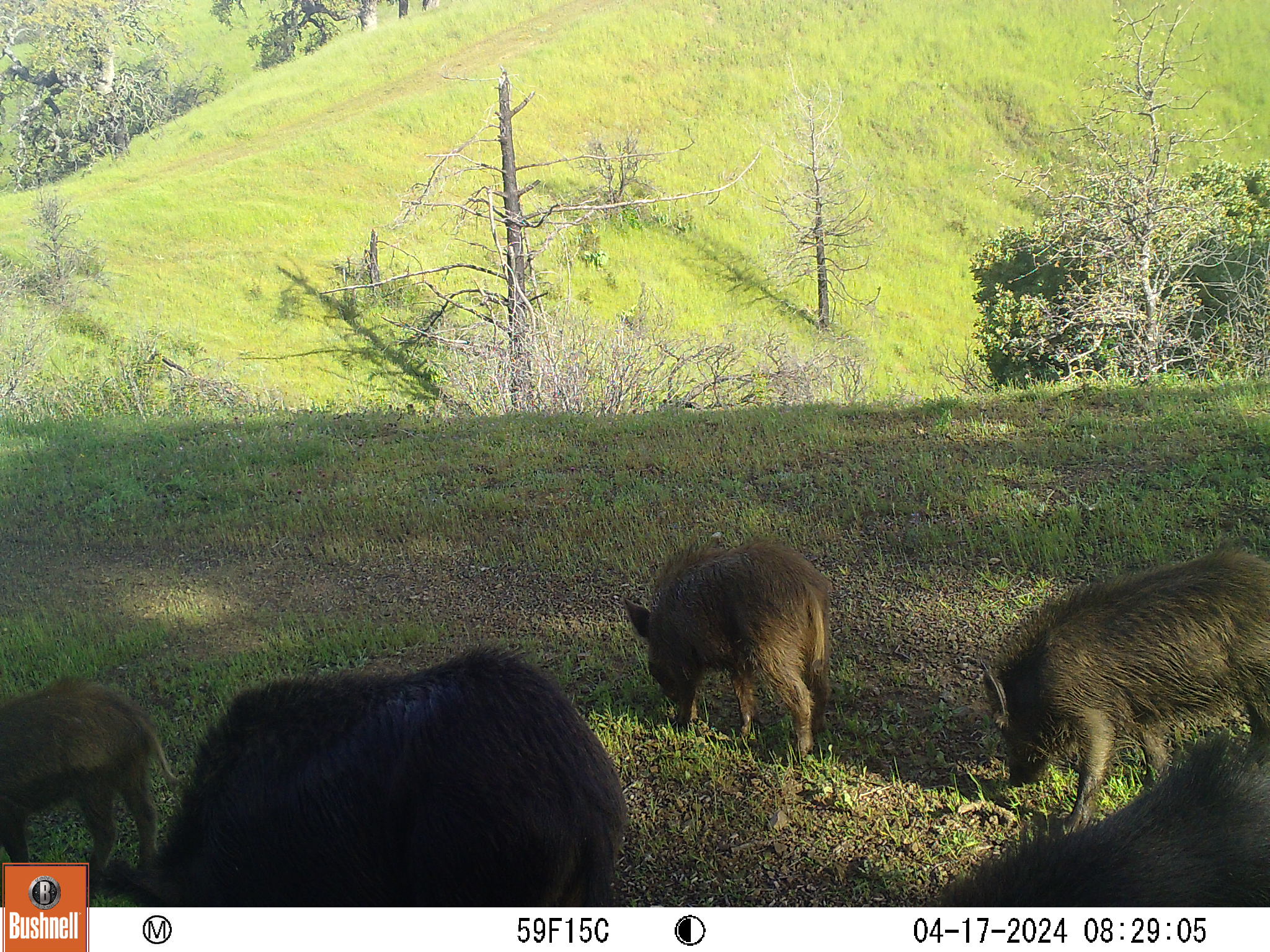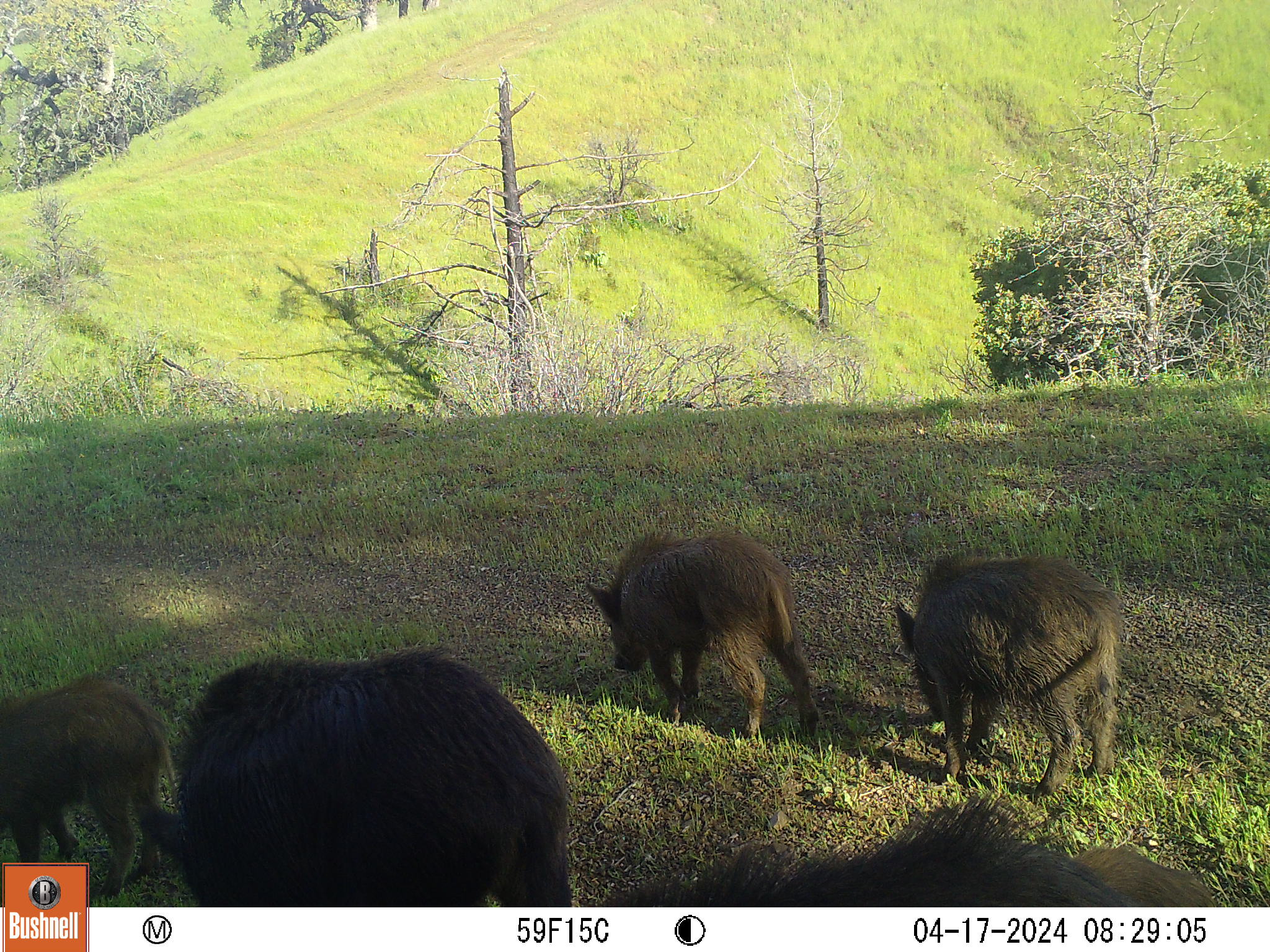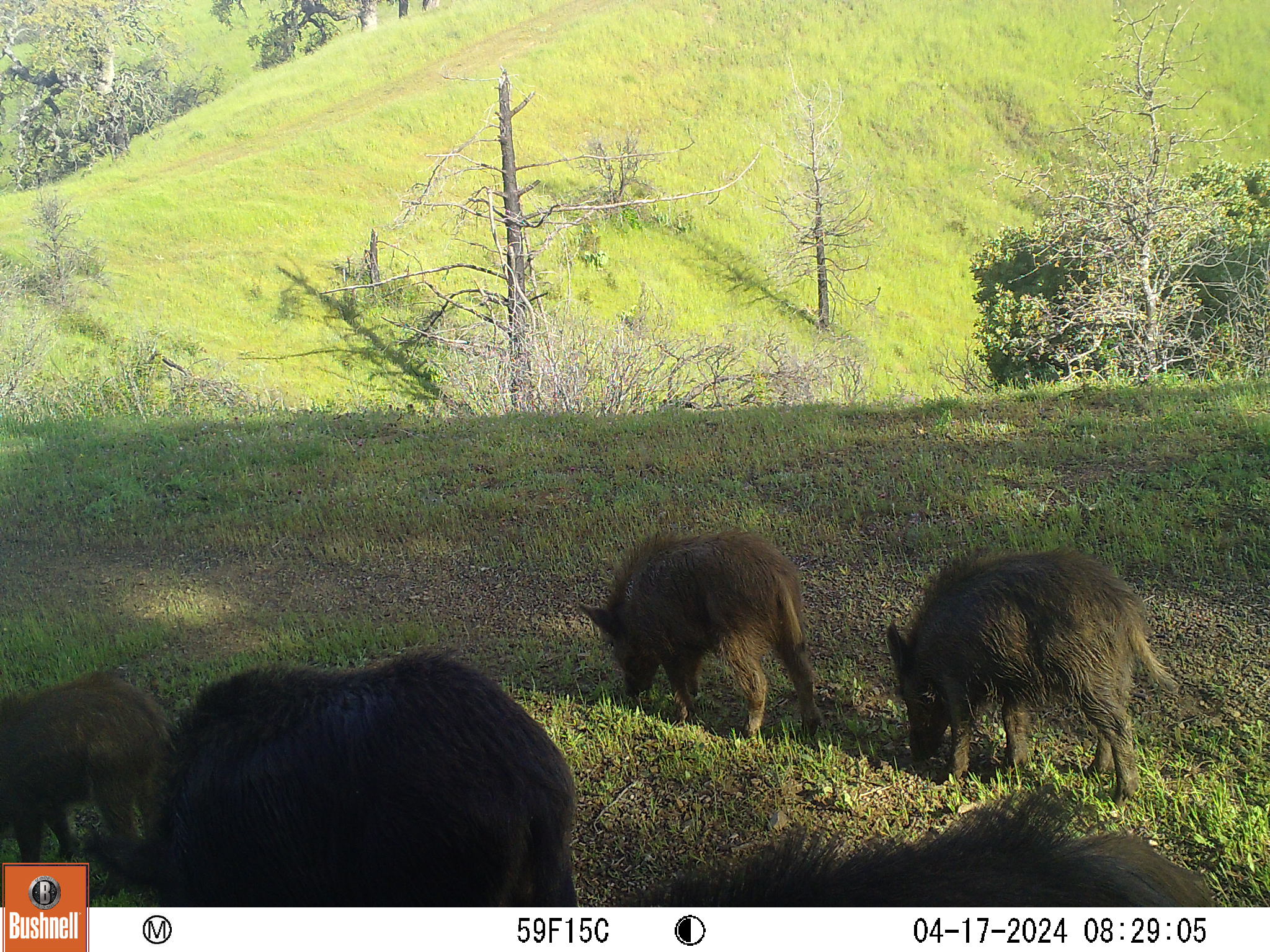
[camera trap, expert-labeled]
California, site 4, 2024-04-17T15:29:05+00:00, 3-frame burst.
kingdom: Animalia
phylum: Chordata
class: Mammalia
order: Artiodactyla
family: Suidae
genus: Sus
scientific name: Sus scrofa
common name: wild boar